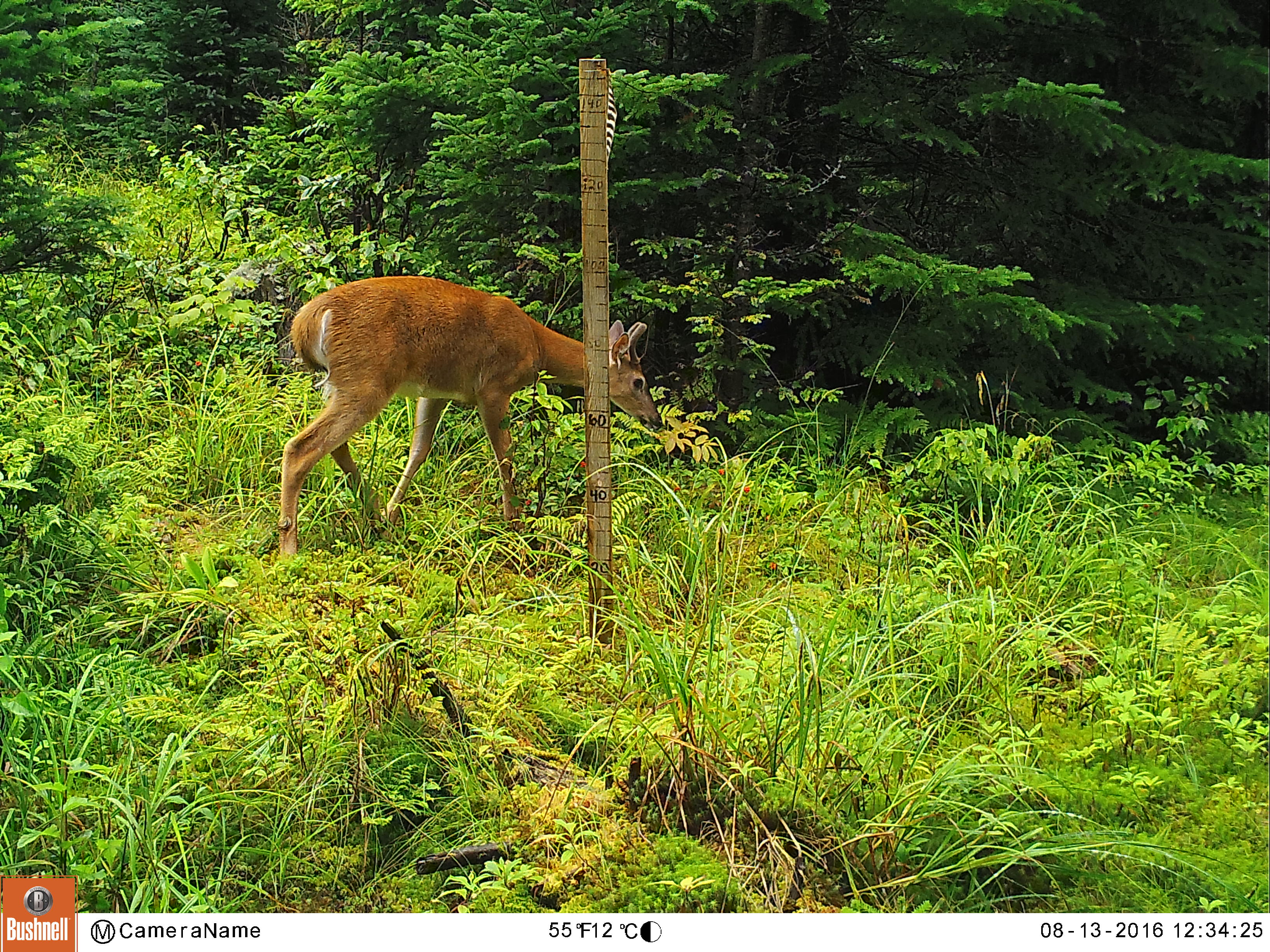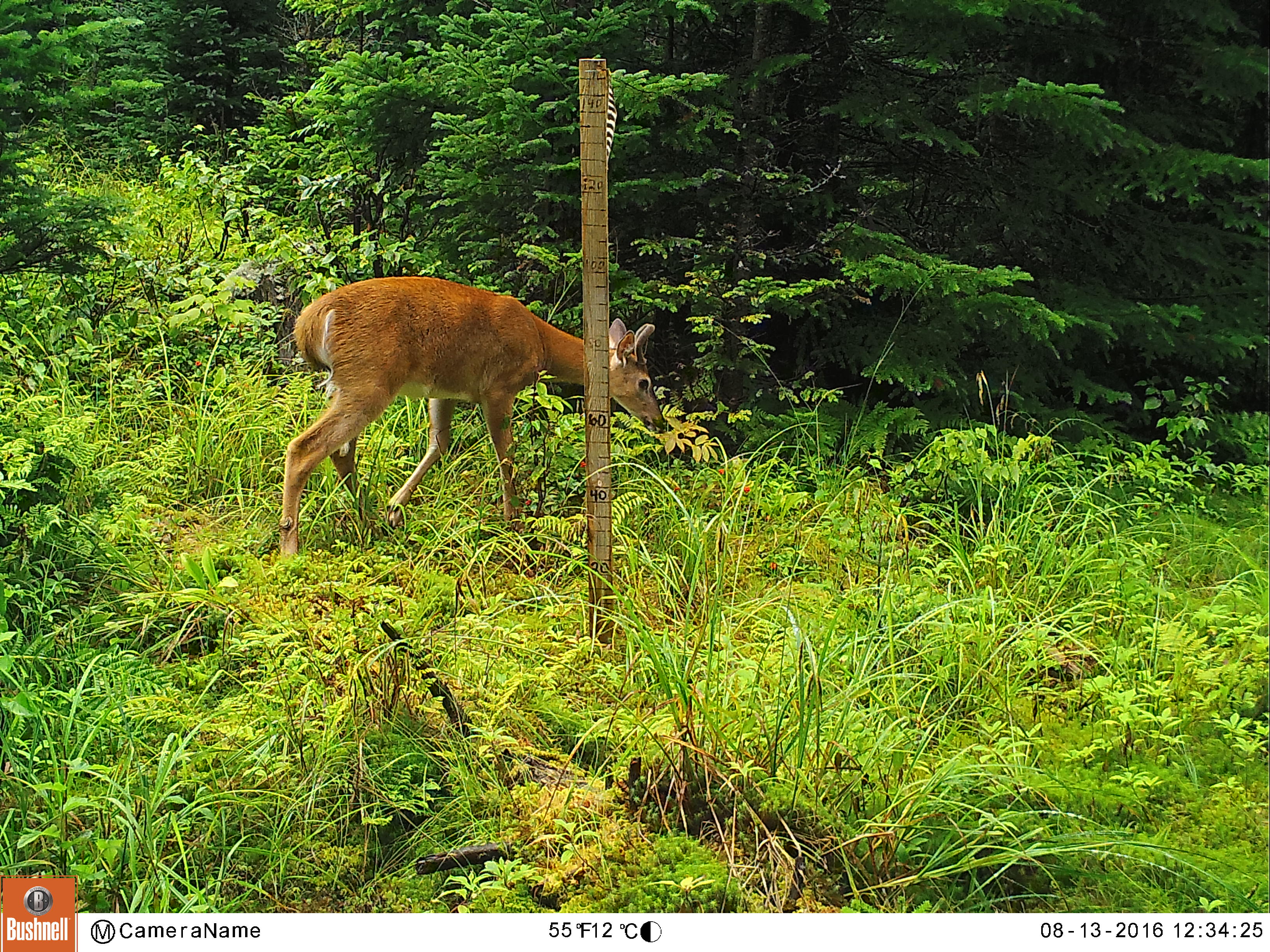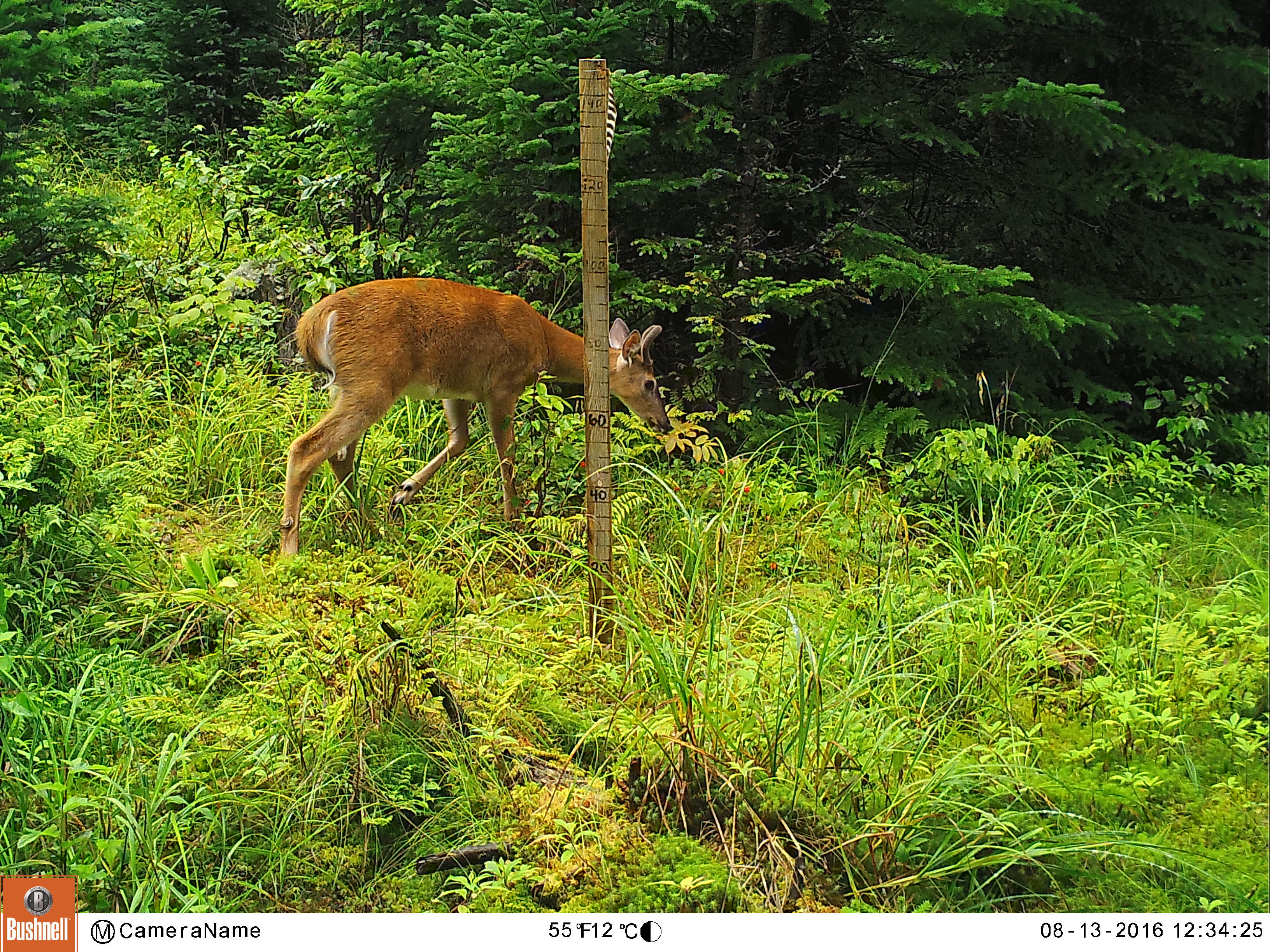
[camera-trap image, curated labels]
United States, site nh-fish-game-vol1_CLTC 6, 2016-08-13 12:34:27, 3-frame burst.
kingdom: Animalia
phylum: Chordata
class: Mammalia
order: Artiodactyla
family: Cervidae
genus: Odocoileus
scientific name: Odocoileus virginianus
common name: white-tailed deer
White-tailed deer (Odocoileus virginianus).